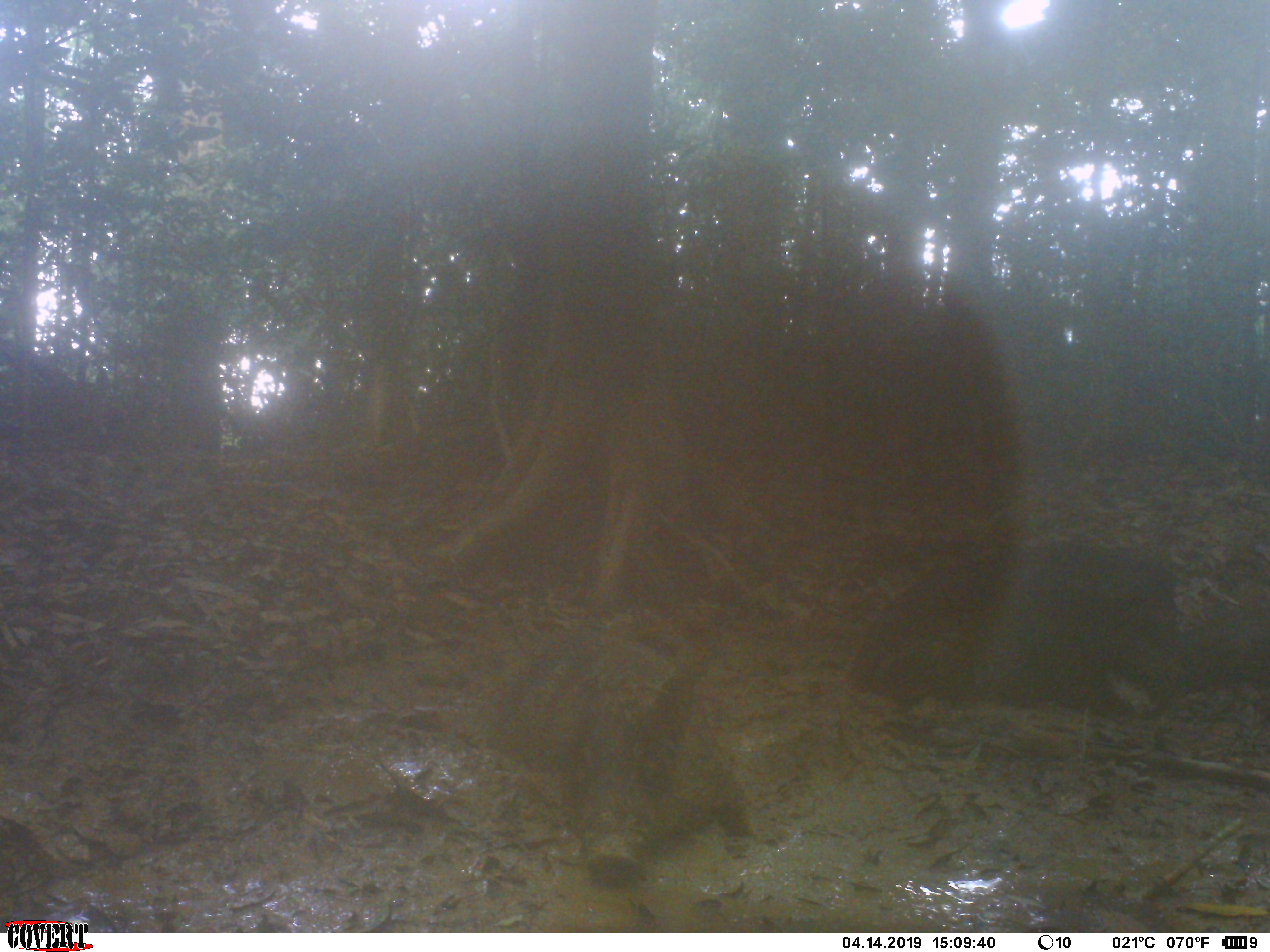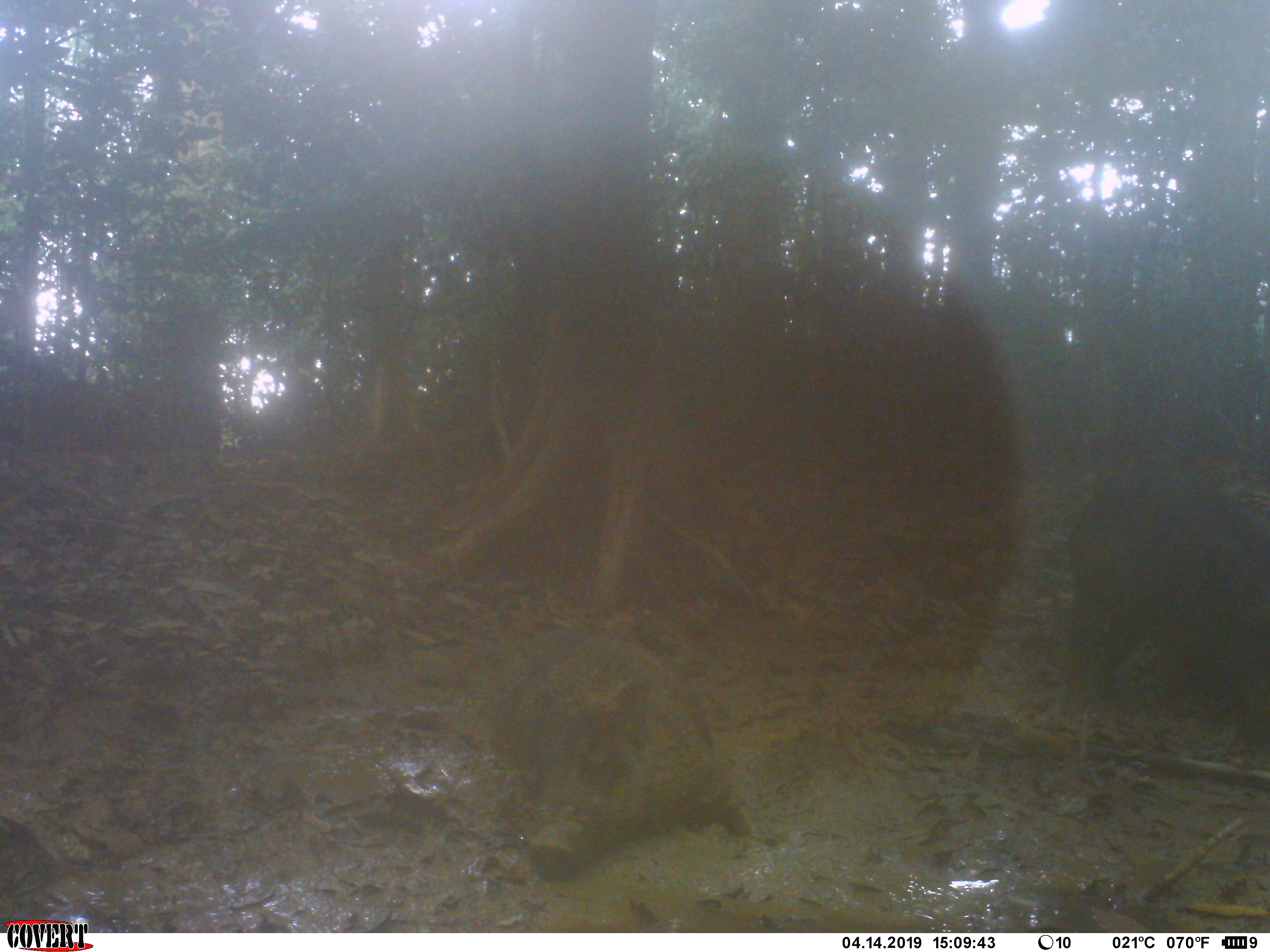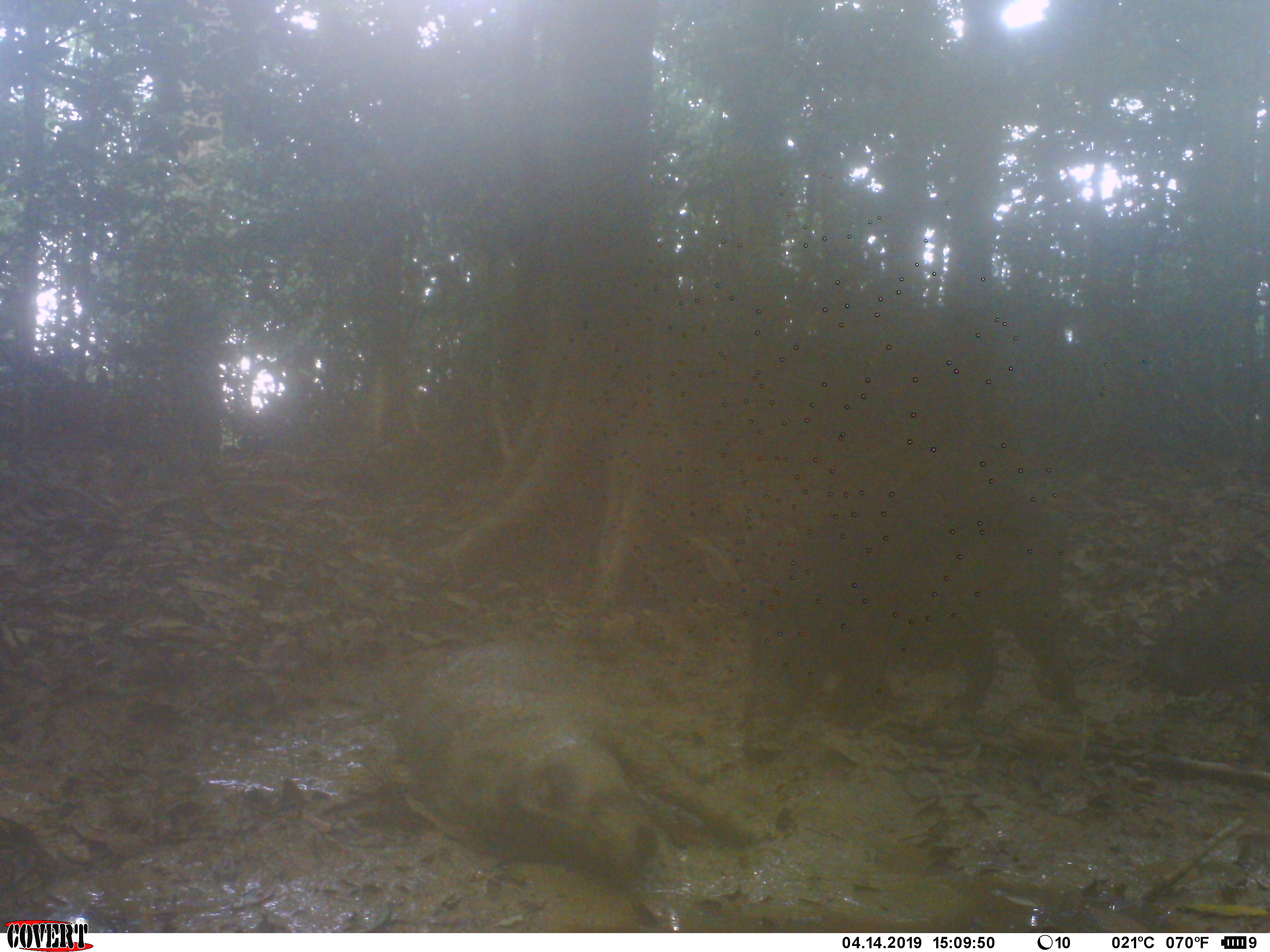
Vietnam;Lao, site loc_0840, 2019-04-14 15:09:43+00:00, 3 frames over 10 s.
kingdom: Animalia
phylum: Chordata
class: Mammalia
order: Artiodactyla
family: Suidae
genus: Sus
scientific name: Sus scrofa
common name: eurasian wild pig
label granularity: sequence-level